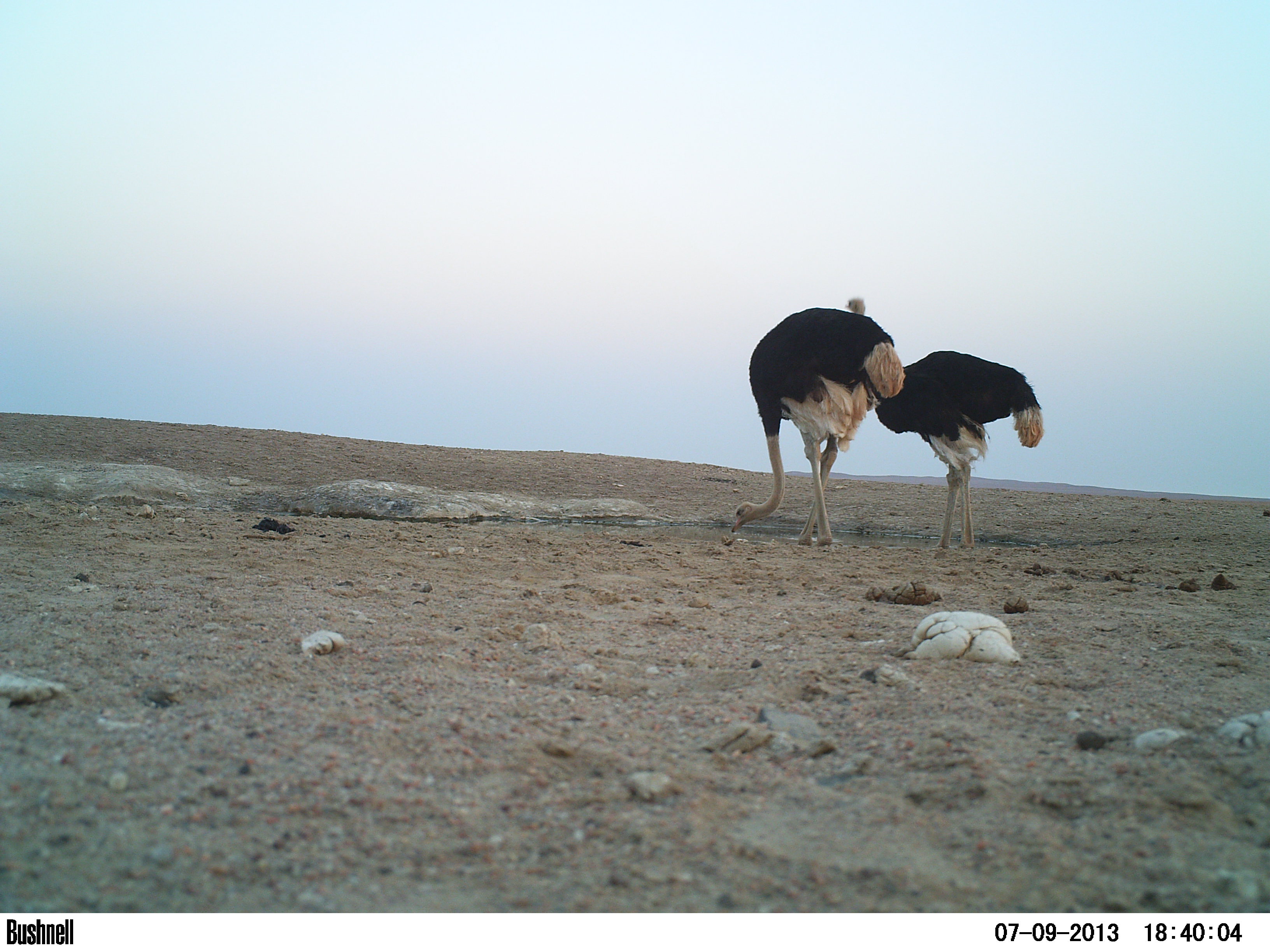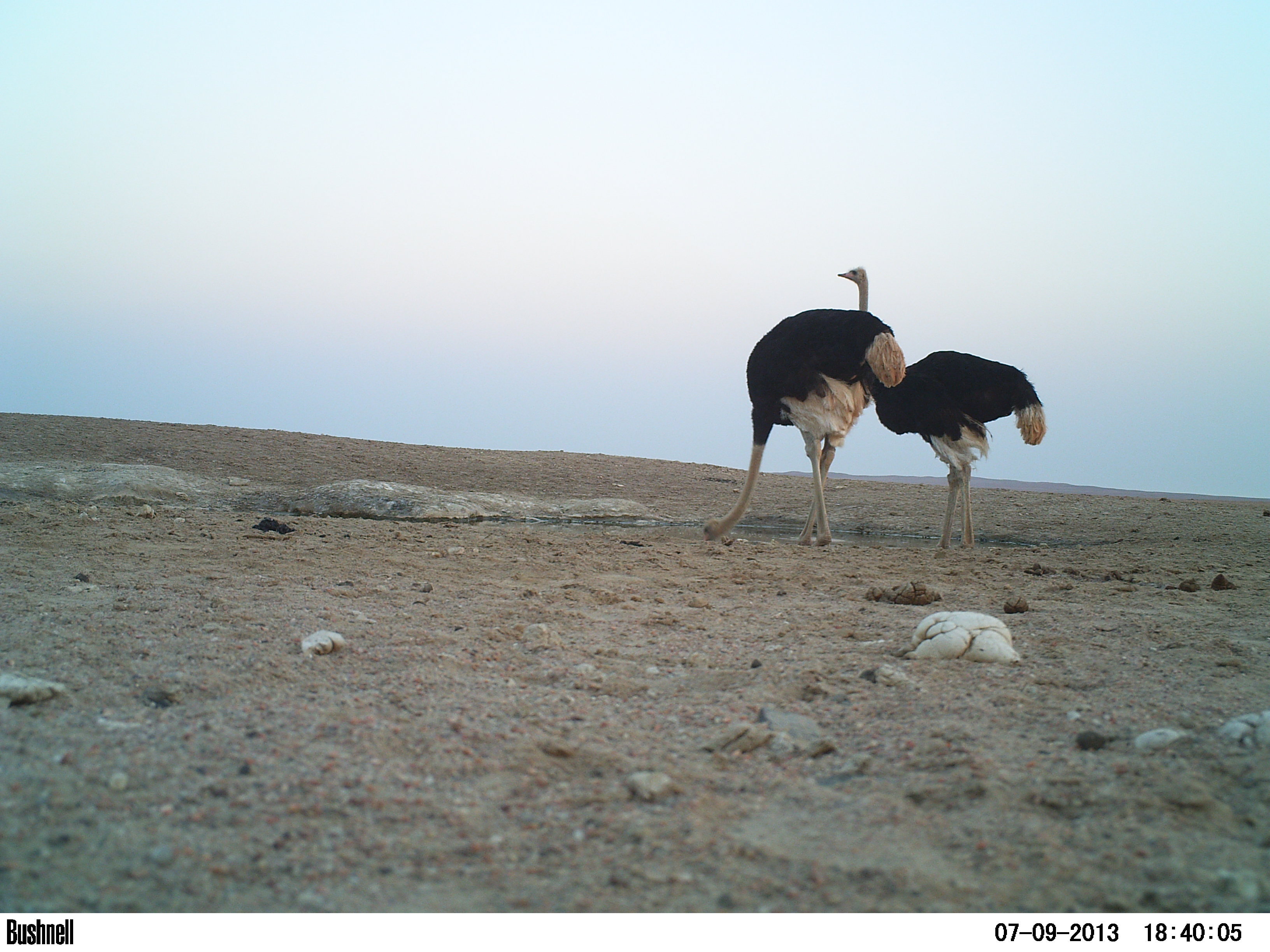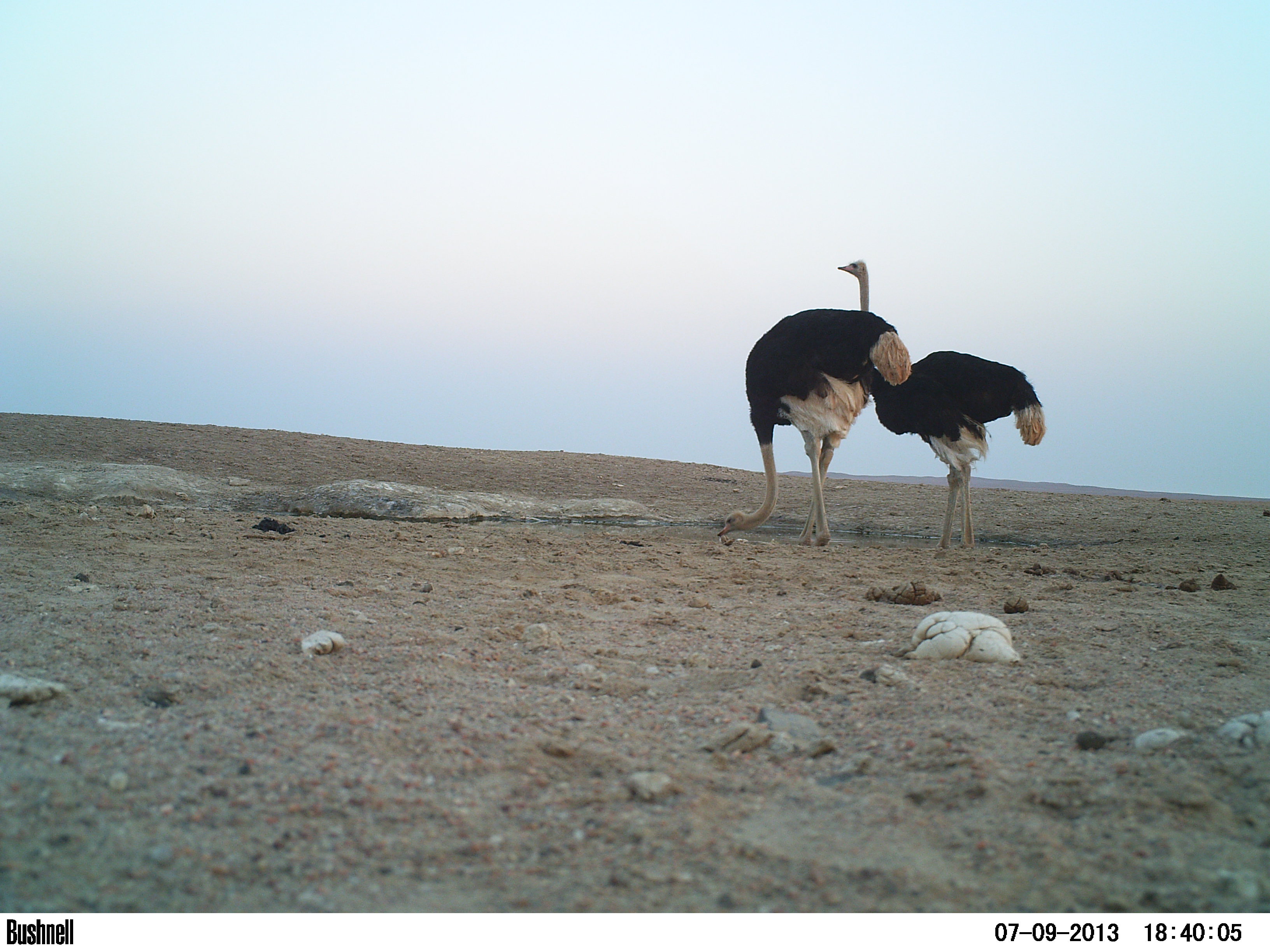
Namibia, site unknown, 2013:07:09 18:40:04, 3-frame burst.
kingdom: Animalia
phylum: Chordata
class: Aves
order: Struthioniformes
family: Struthionidae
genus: Struthio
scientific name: Struthio camelus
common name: common ostrich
Struthio camelus (common ostrich).